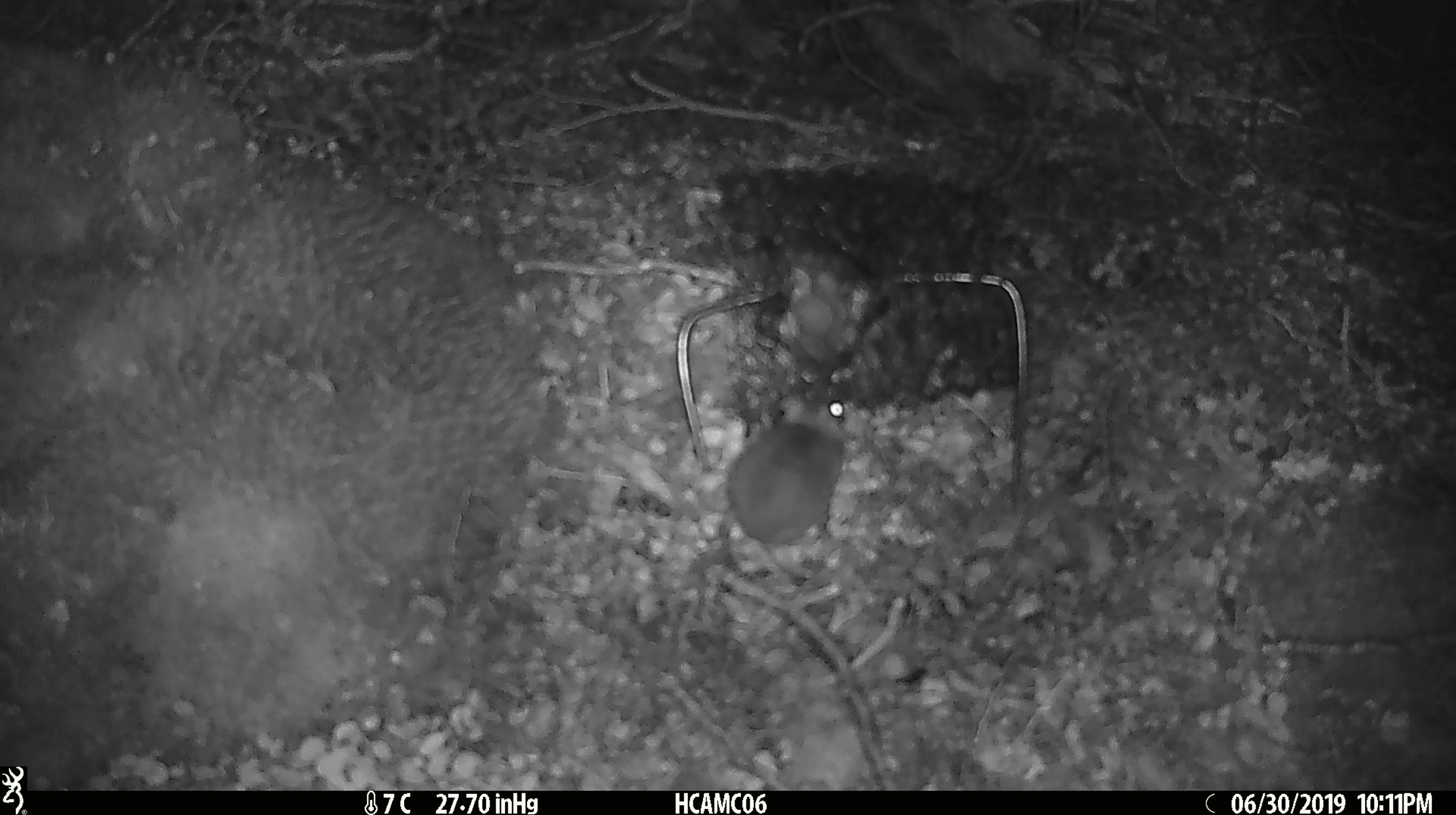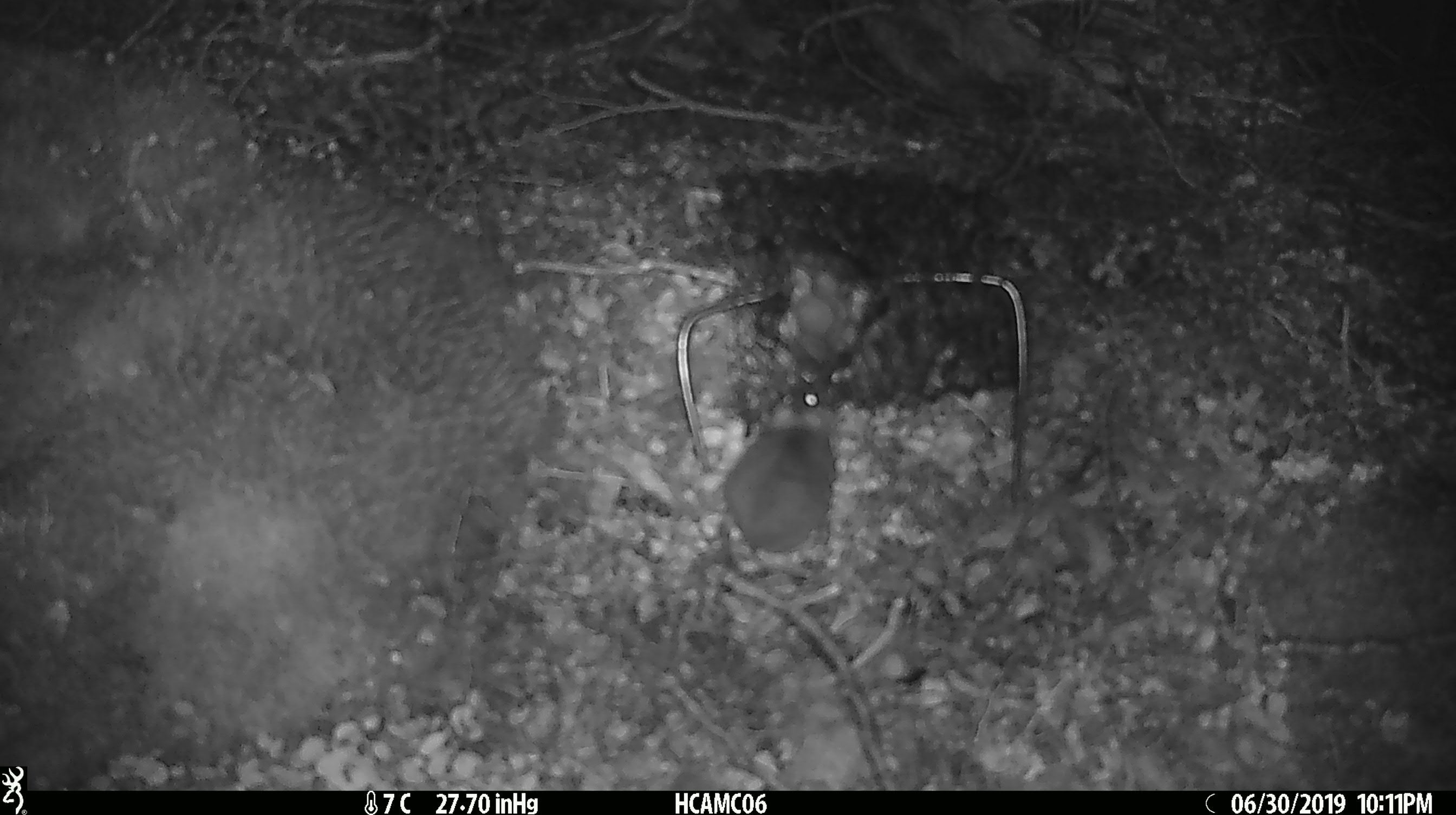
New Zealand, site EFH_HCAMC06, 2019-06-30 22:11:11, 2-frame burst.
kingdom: Animalia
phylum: Chordata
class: Mammalia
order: Rodentia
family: Muridae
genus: Mus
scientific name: Mus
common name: mouse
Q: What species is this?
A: Mouse (Mus).